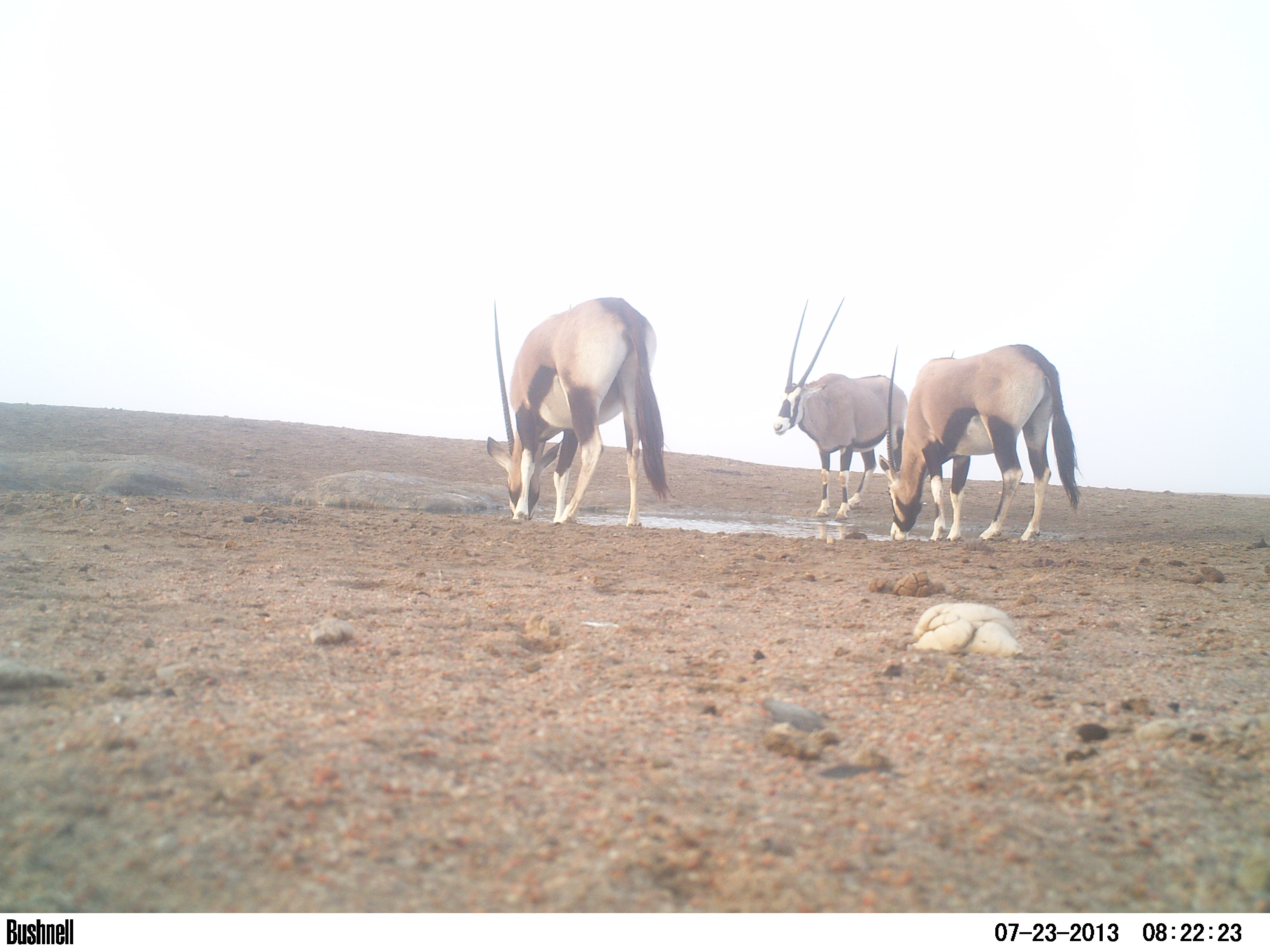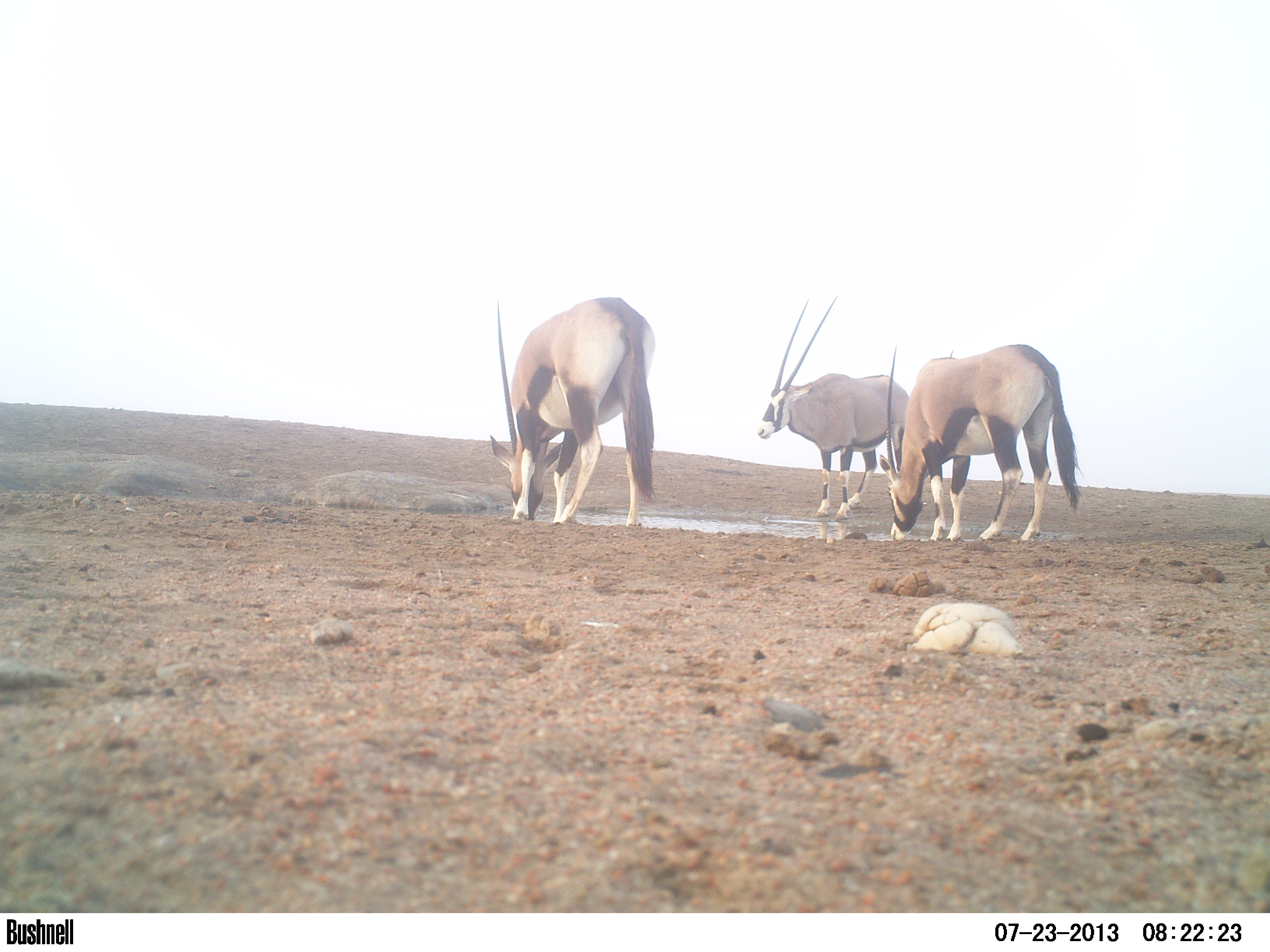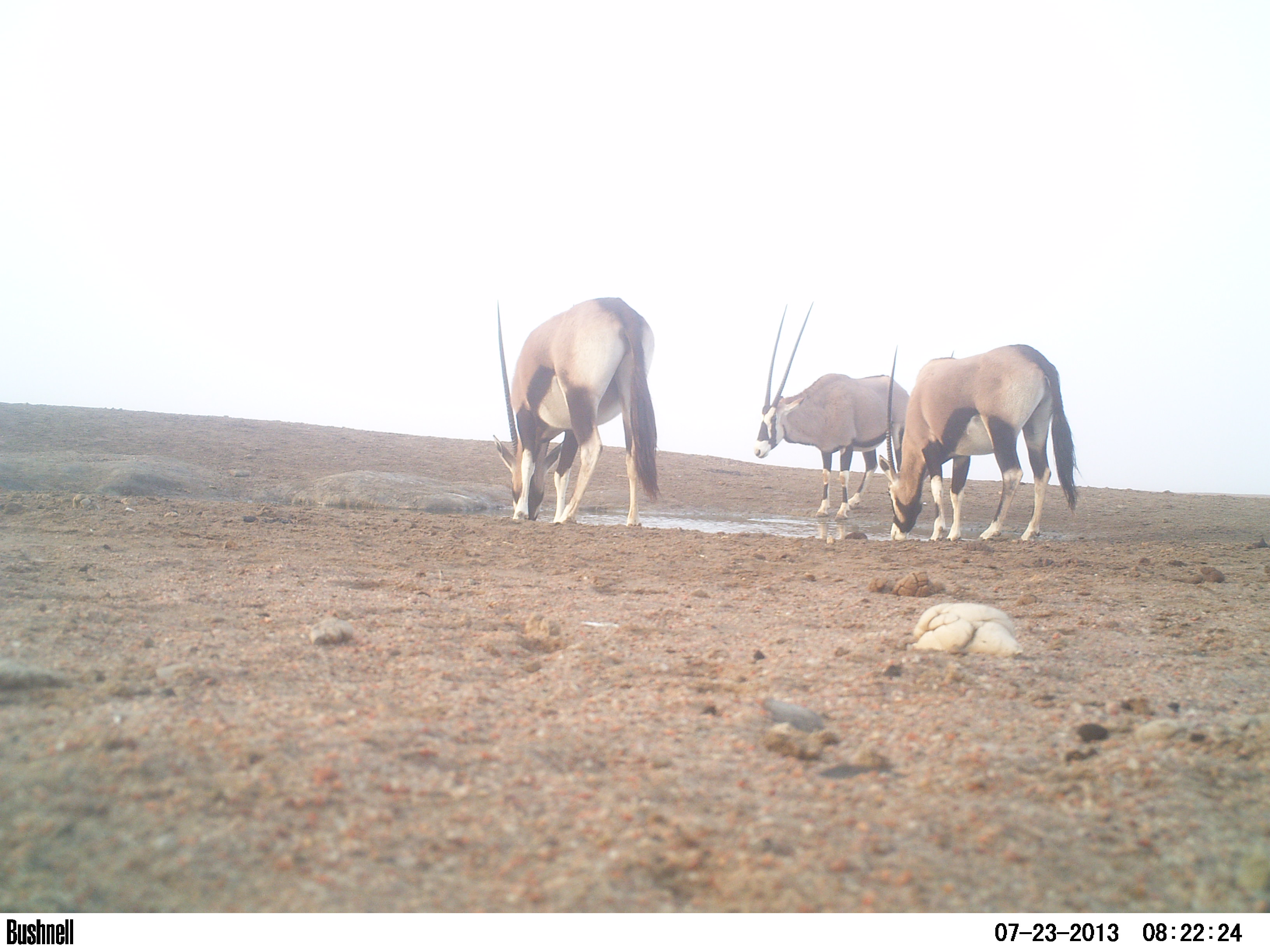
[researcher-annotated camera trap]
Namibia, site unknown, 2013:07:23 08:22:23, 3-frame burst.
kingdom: Animalia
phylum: Chordata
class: Mammalia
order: Artiodactyla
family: Bovidae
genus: Oryx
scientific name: Oryx gazella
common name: gemsbok